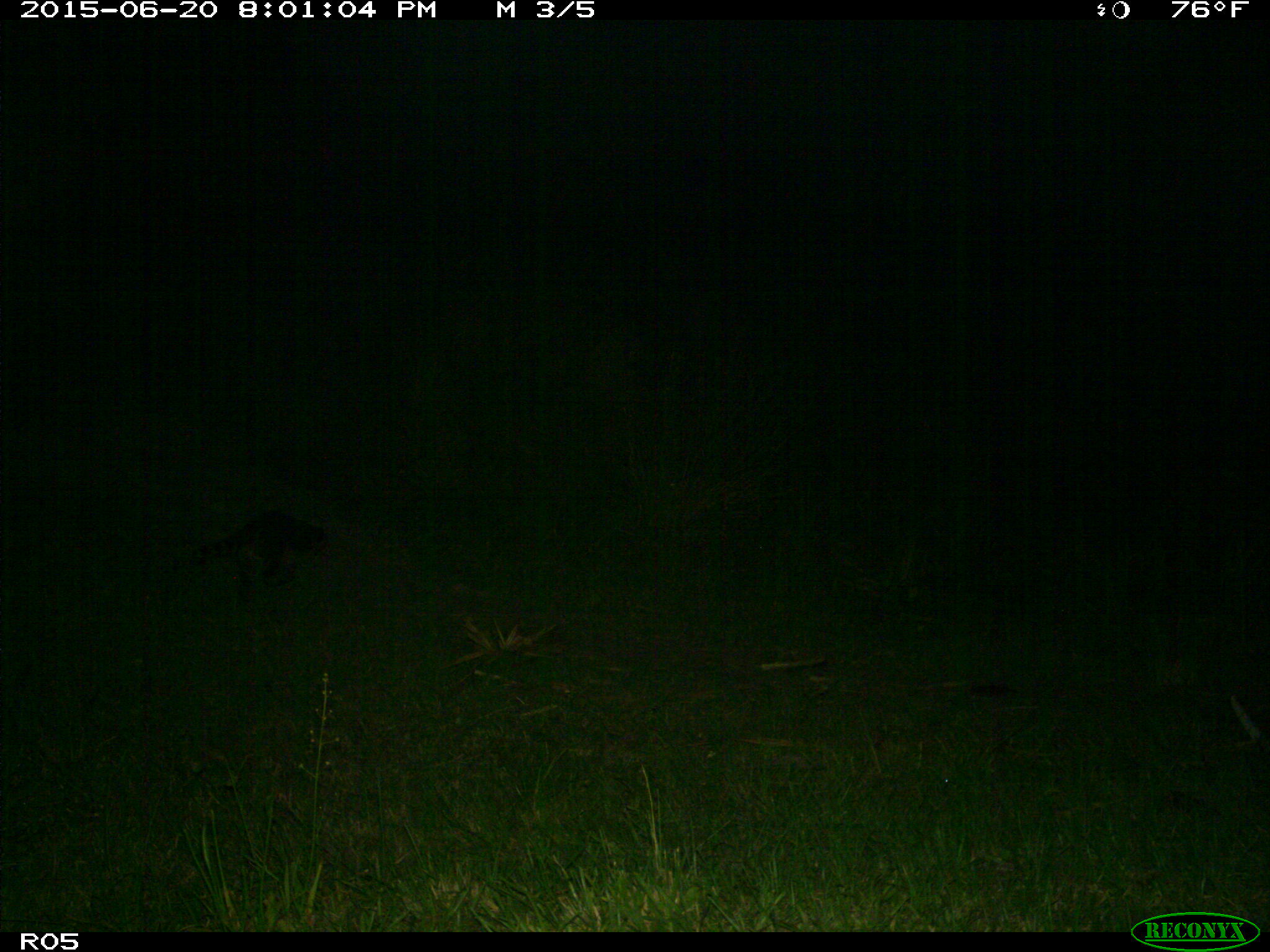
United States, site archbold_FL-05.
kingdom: Animalia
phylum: Chordata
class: Mammalia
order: Carnivora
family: Procyonidae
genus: Procyon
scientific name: Procyon lotor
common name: common raccoon